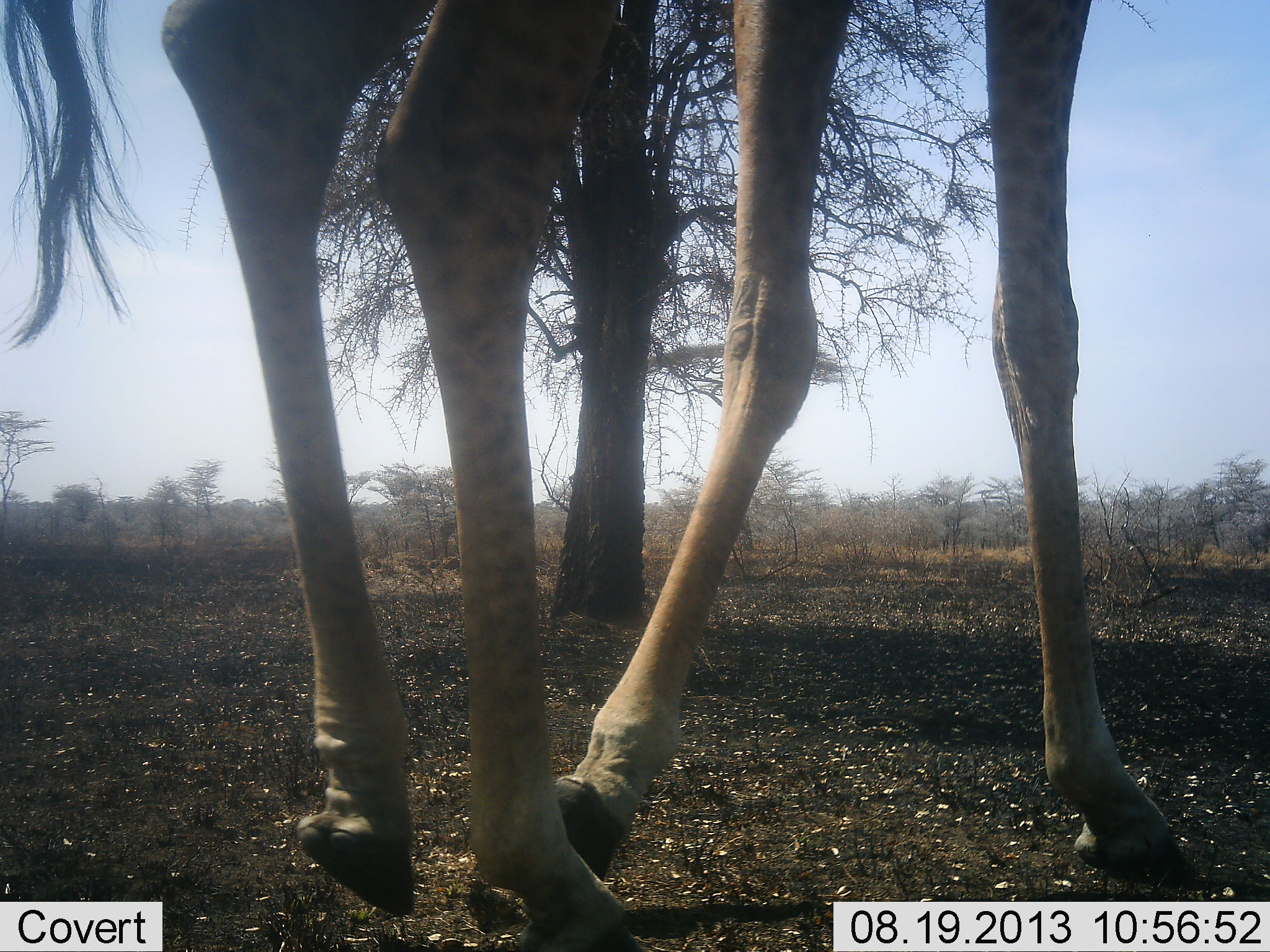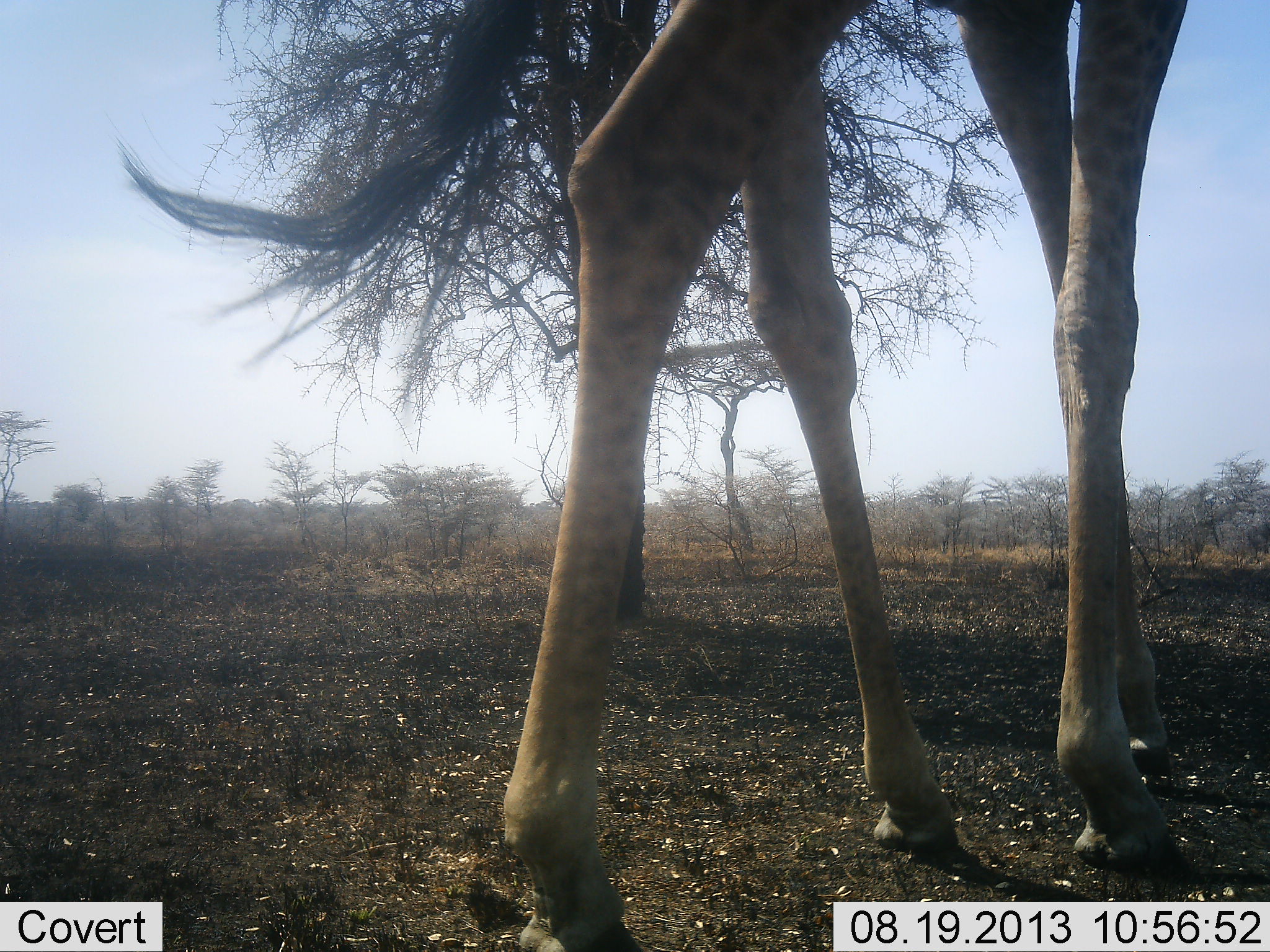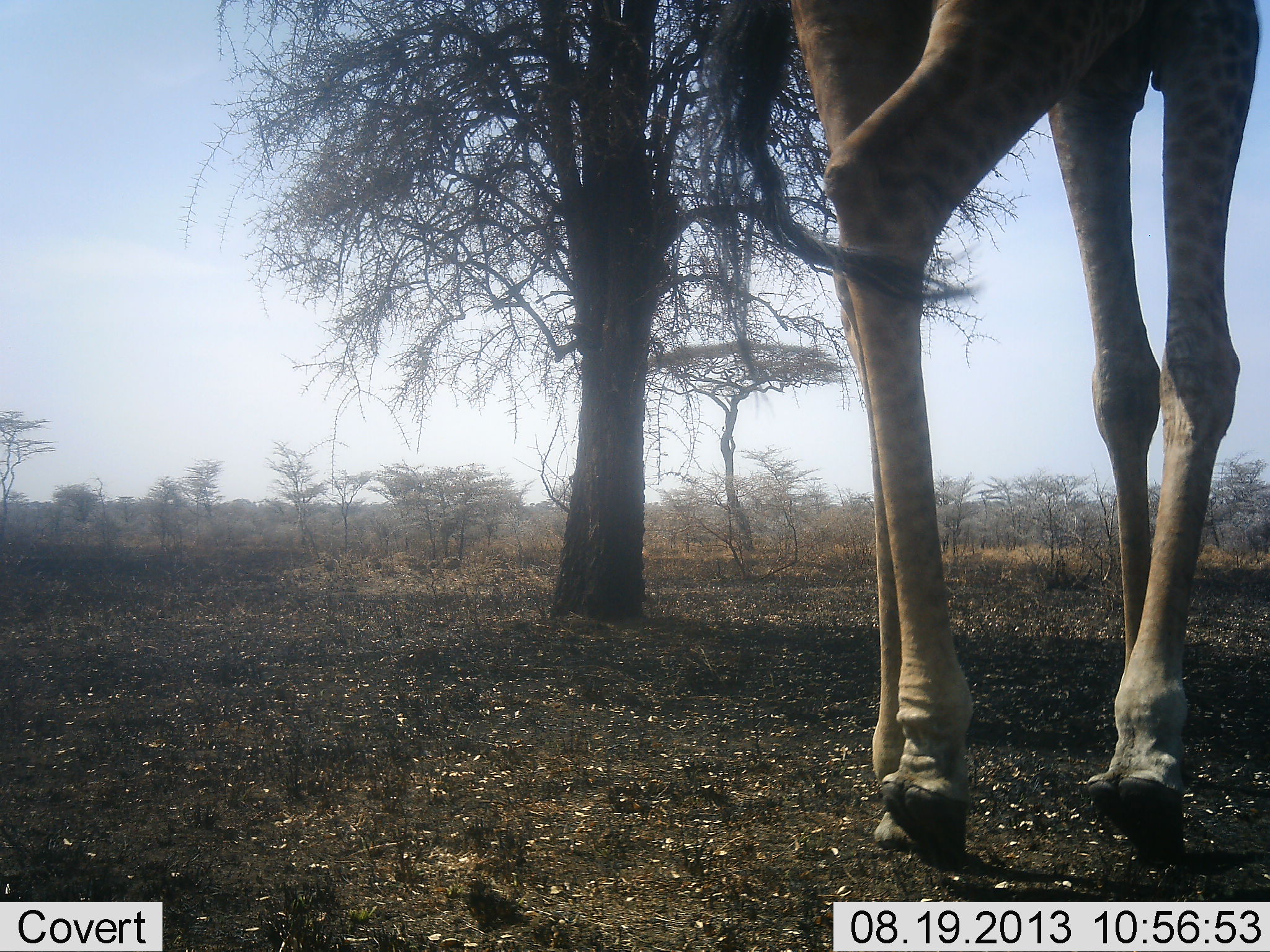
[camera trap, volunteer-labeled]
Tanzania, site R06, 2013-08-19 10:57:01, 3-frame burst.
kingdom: Animalia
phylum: Chordata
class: Mammalia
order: Artiodactyla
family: Giraffidae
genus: Giraffa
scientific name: Giraffa camelopardalis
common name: giraffe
Giraffe (Giraffa camelopardalis), count 1. Behavior (volunteer vote fractions): standing 28%, resting 0%, moving 78%, interacting 0%. Young present (vote fraction): 0%. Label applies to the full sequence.